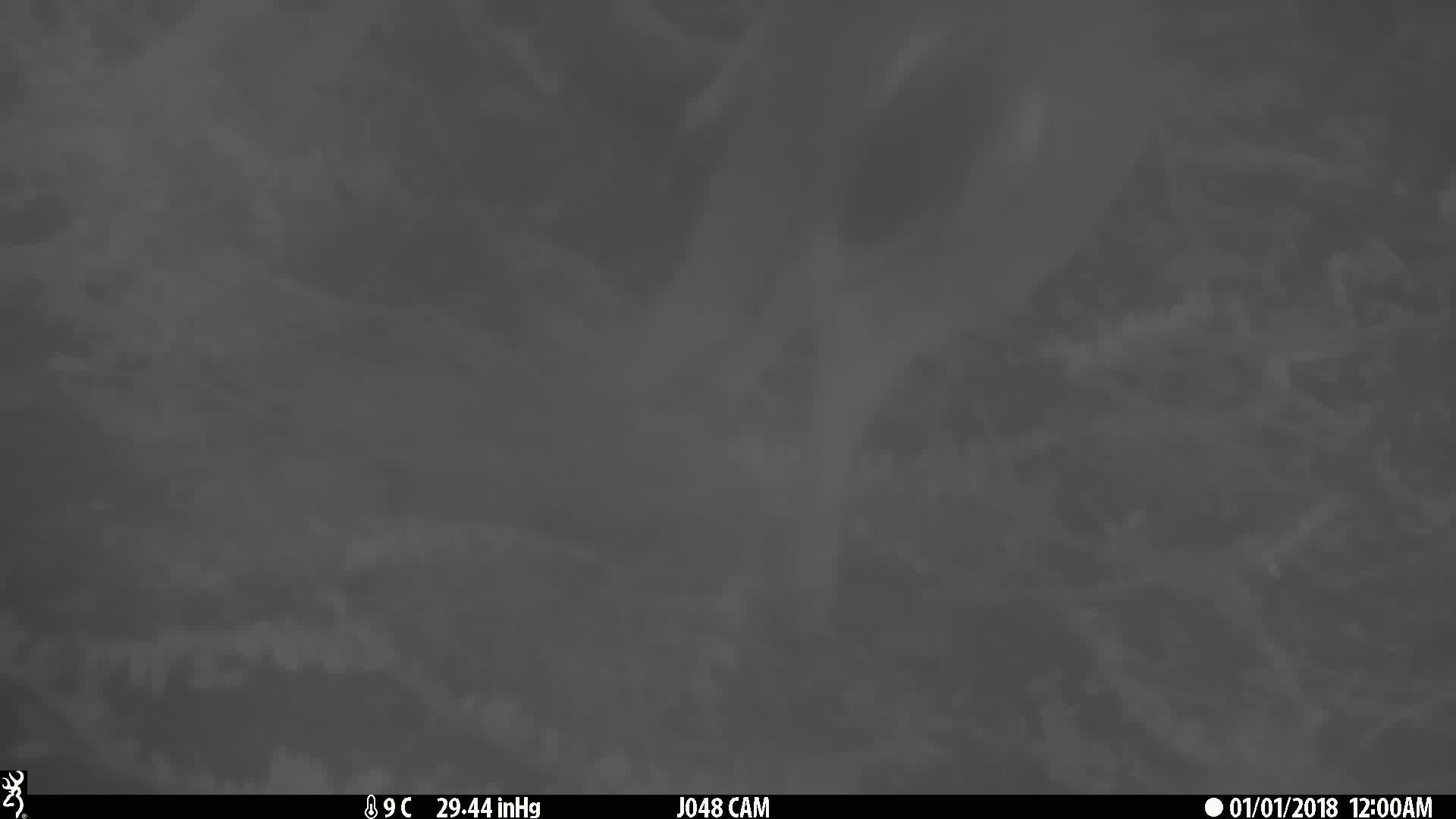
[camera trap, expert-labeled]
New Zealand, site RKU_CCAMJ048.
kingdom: Animalia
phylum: Chordata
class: Mammalia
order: Artiodactyla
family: Cervidae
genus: Odocoileus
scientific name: Odocoileus virginianus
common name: white-tailed deer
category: white tailed deer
White tailed deer (white-tailed deer) (Odocoileus virginianus).